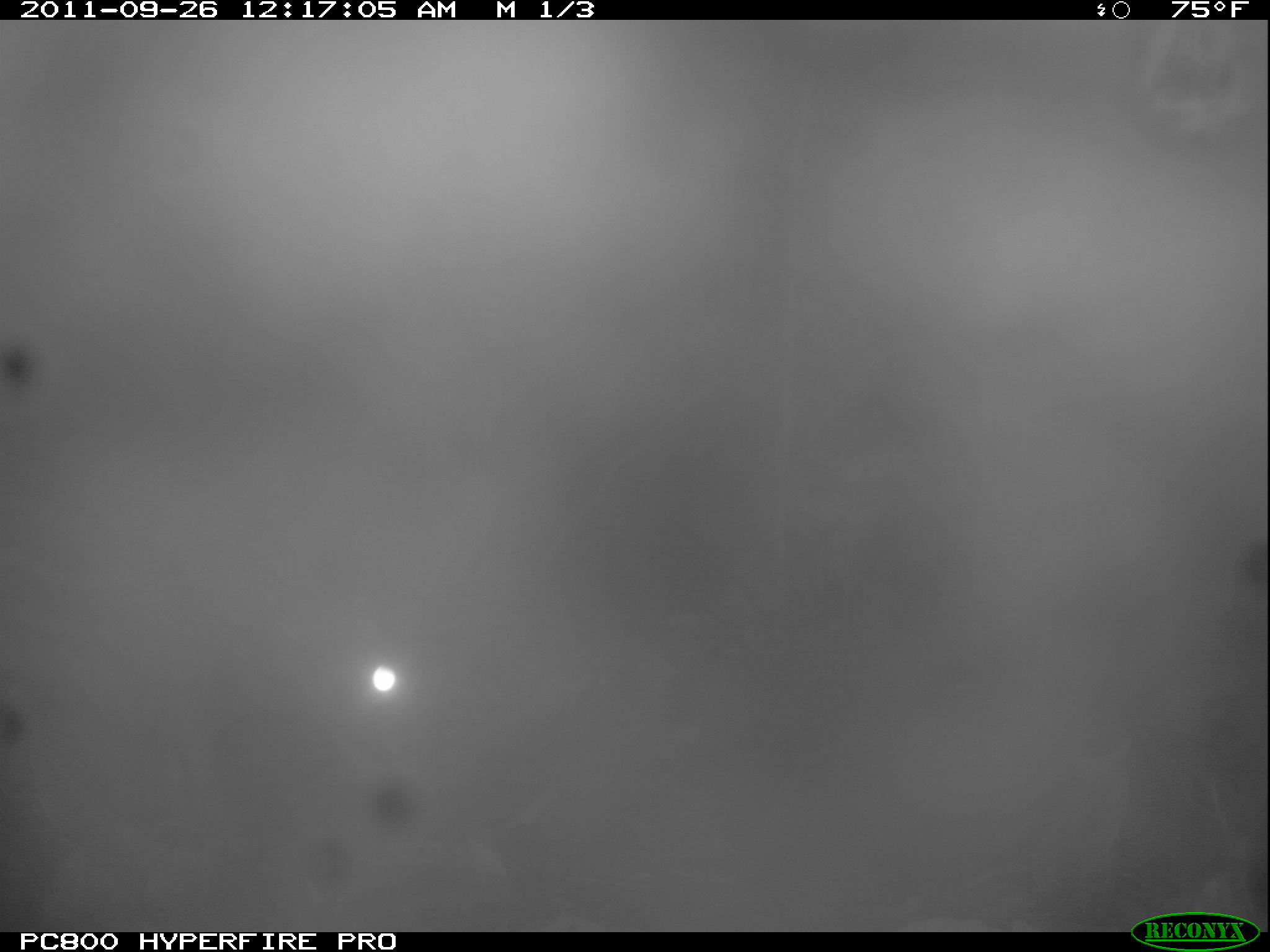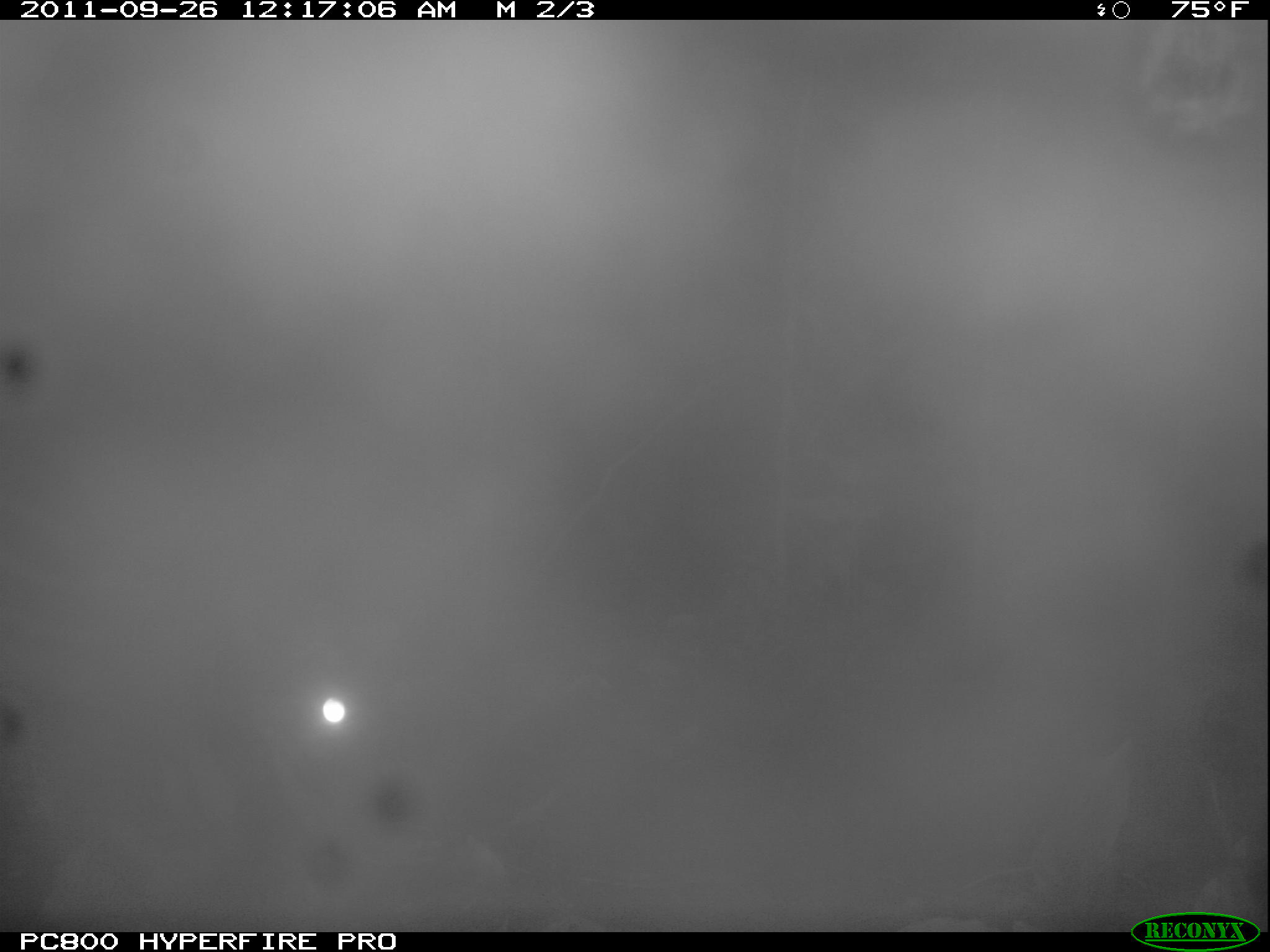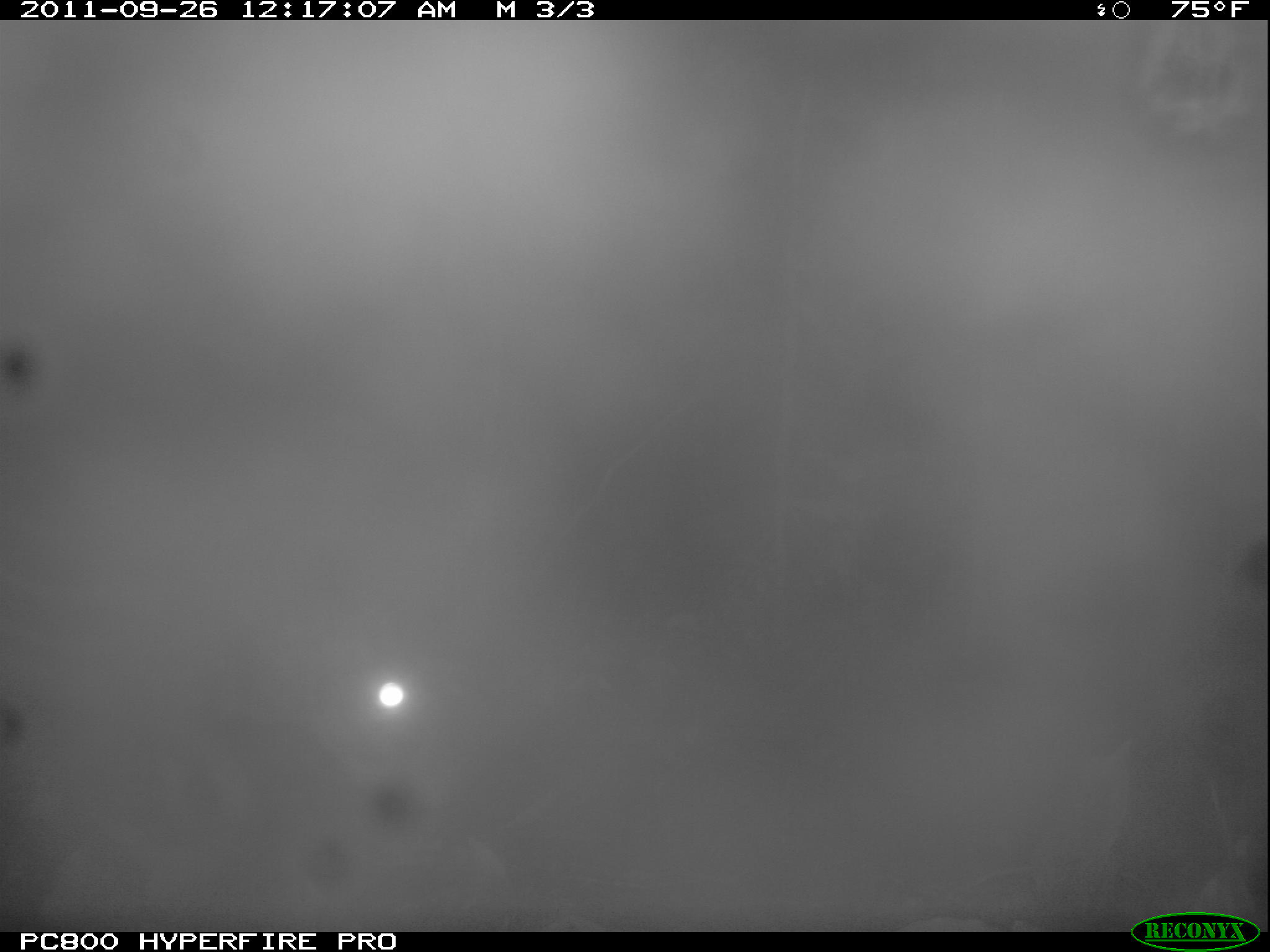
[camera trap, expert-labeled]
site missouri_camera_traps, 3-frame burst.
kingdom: Animalia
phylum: Chordata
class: Mammalia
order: Rodentia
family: Cuniculidae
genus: Cuniculus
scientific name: Cuniculus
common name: paca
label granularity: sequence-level